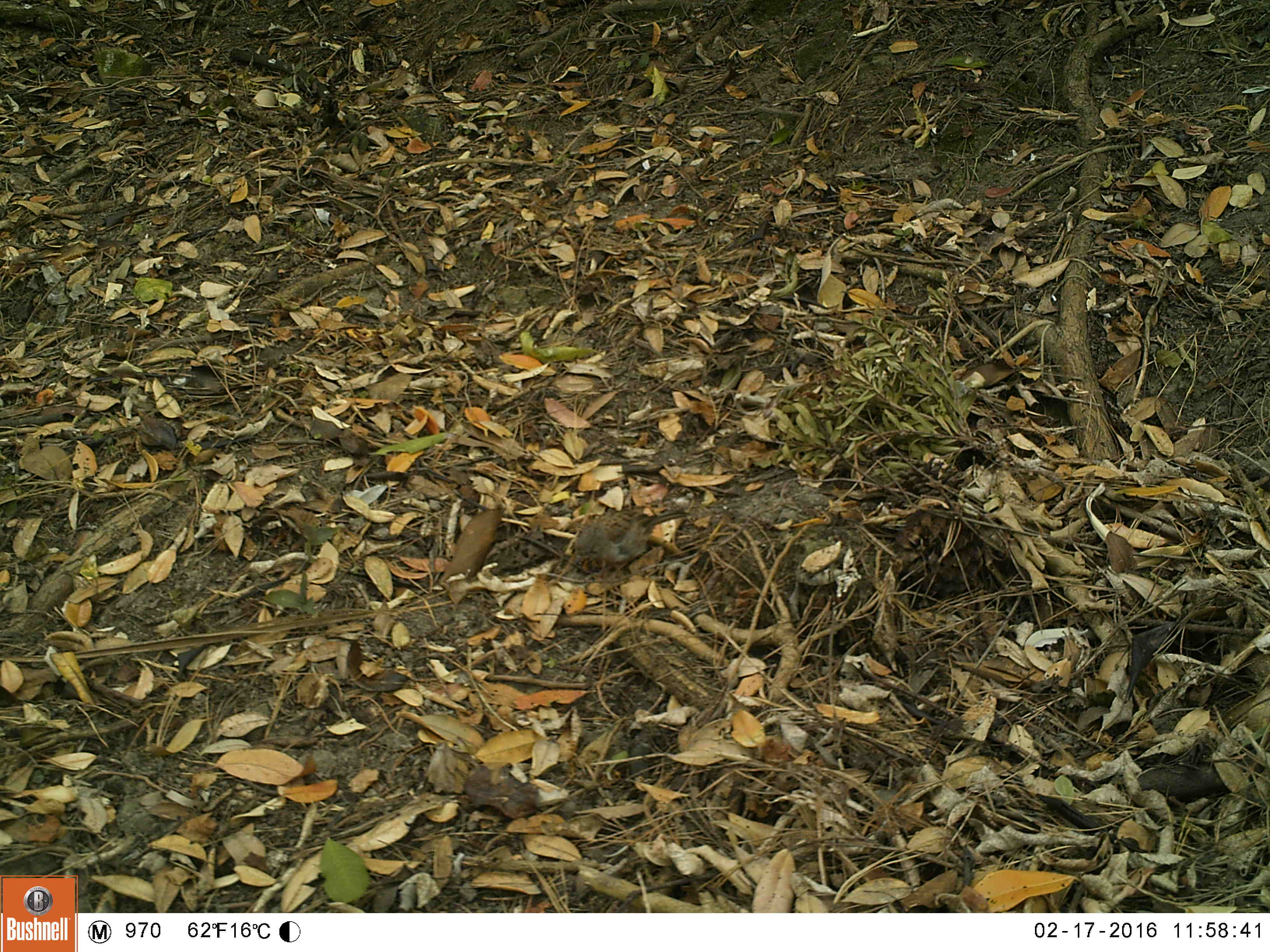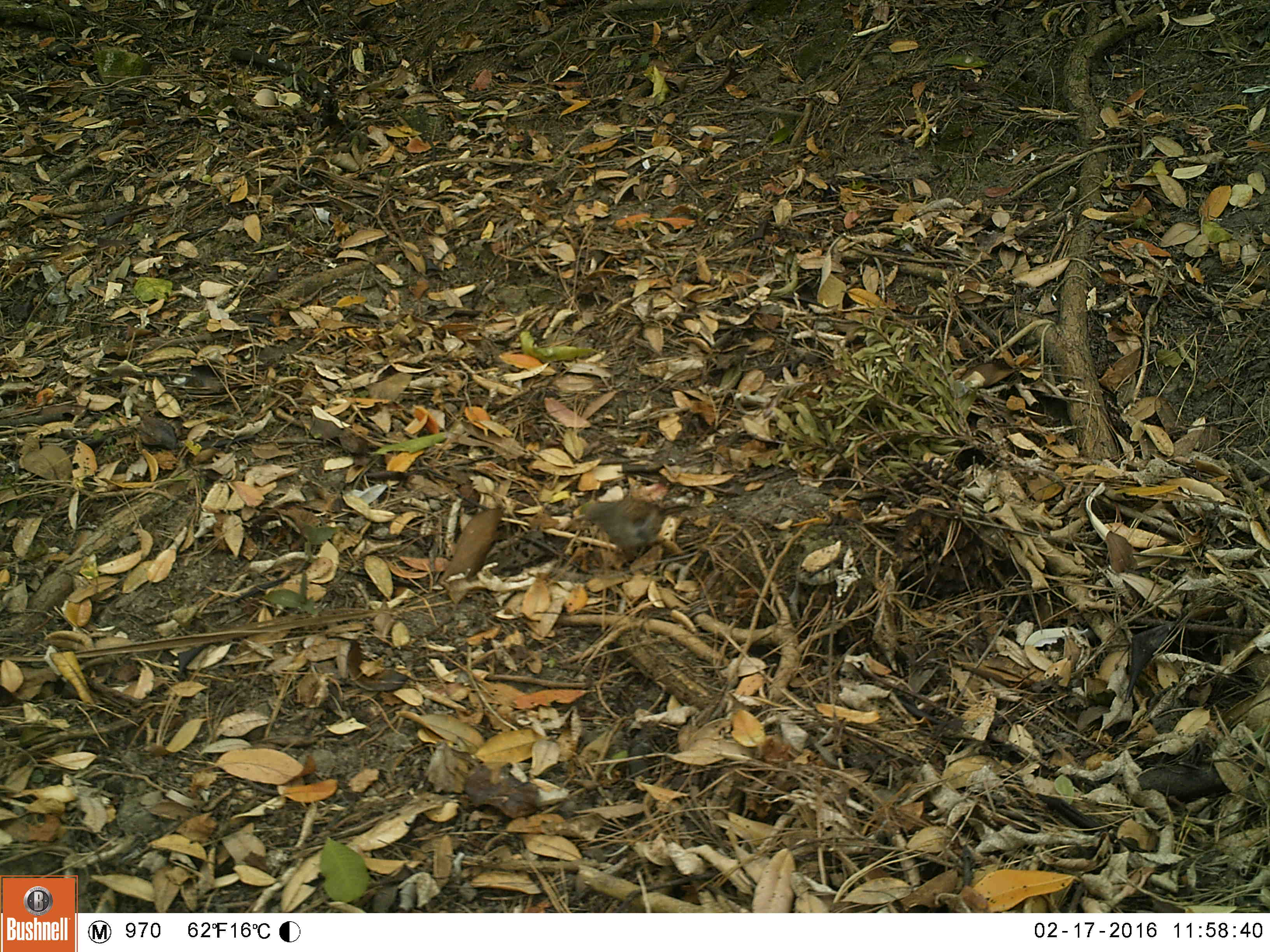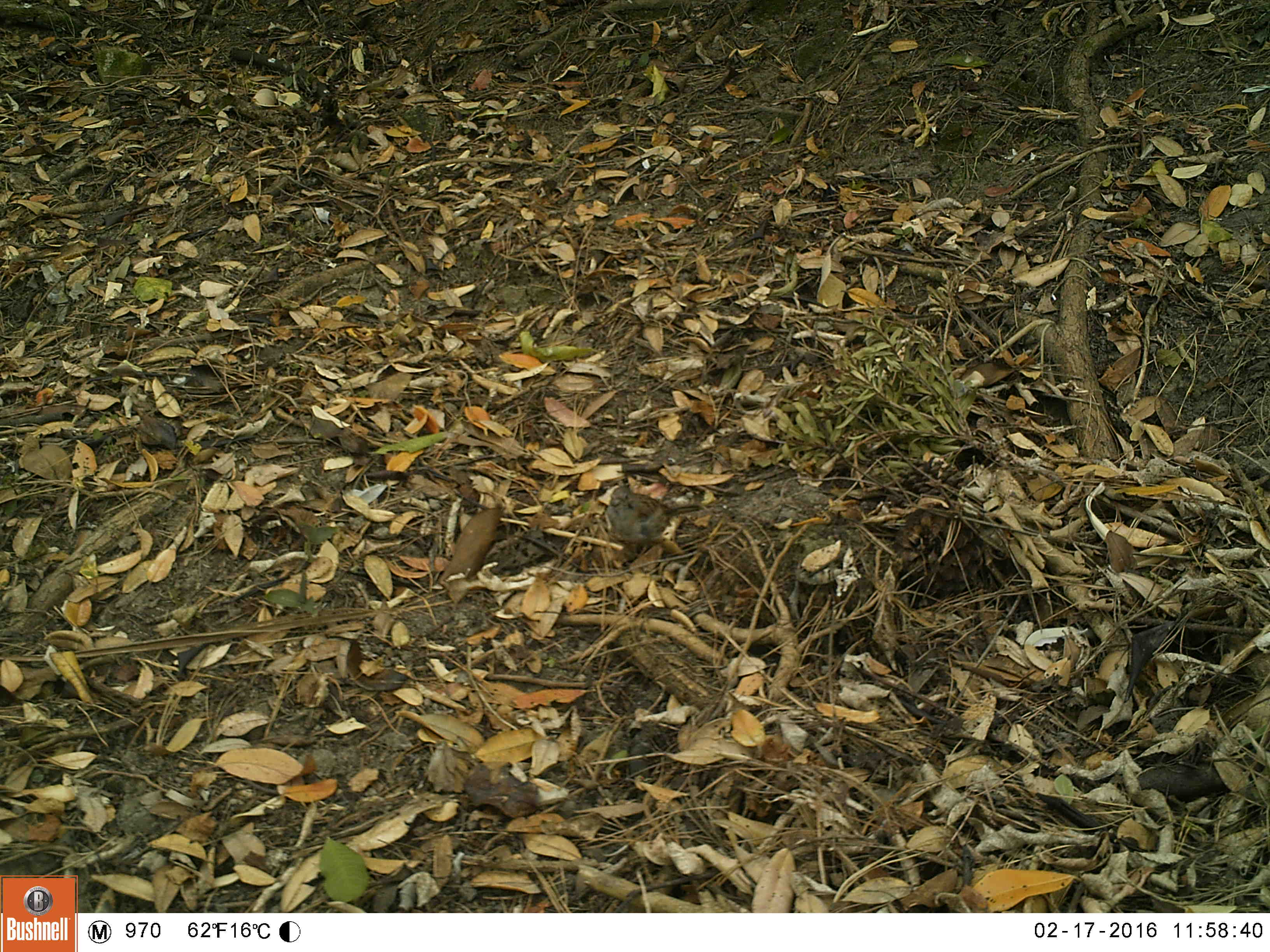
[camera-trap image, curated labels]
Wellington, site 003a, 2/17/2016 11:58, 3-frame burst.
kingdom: Animalia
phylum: Chordata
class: Aves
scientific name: Aves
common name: bird